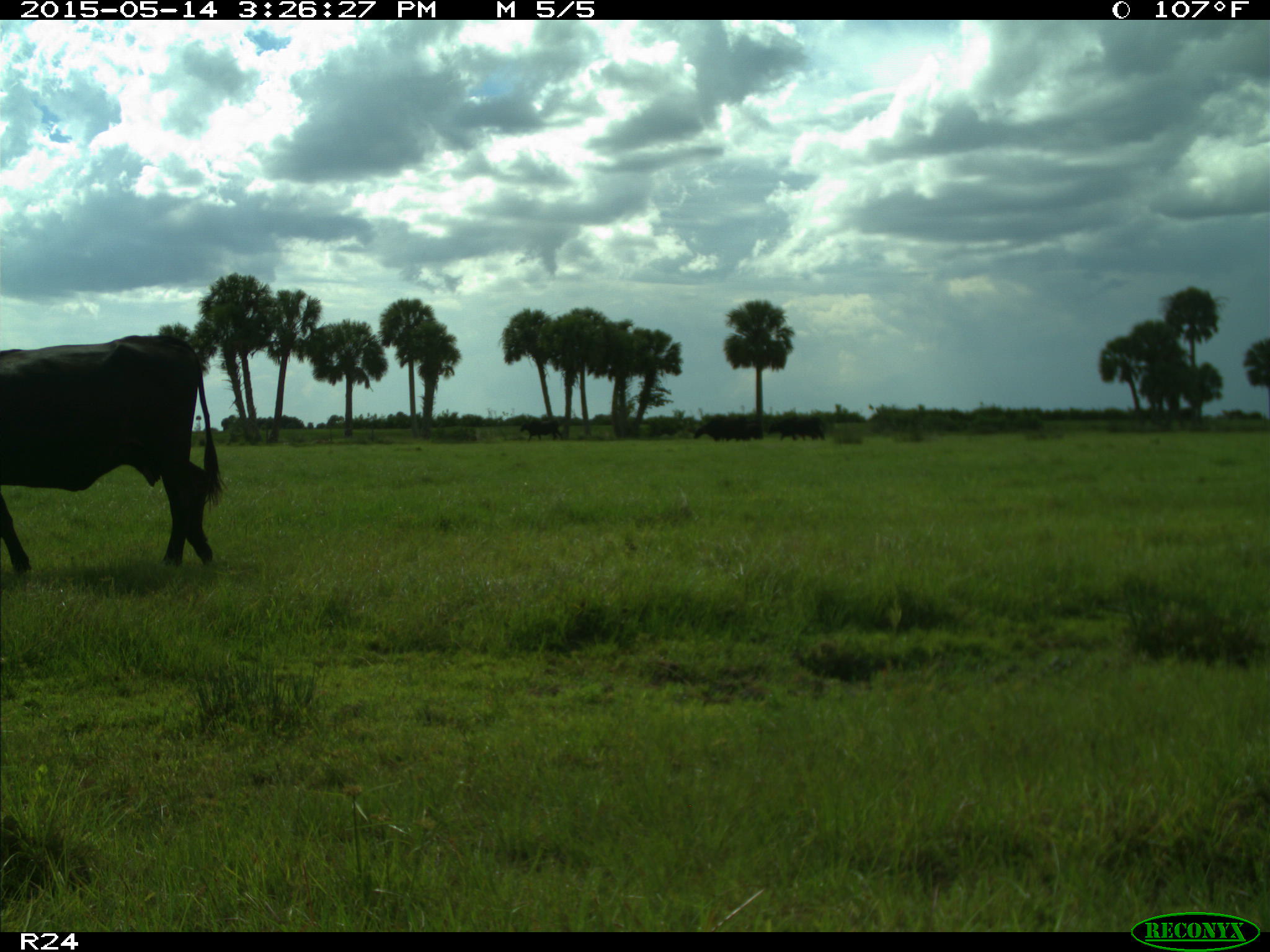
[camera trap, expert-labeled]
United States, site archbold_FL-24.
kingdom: Animalia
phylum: Chordata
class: Mammalia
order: Artiodactyla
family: Bovidae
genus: Bos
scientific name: Bos taurus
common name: domestic cow